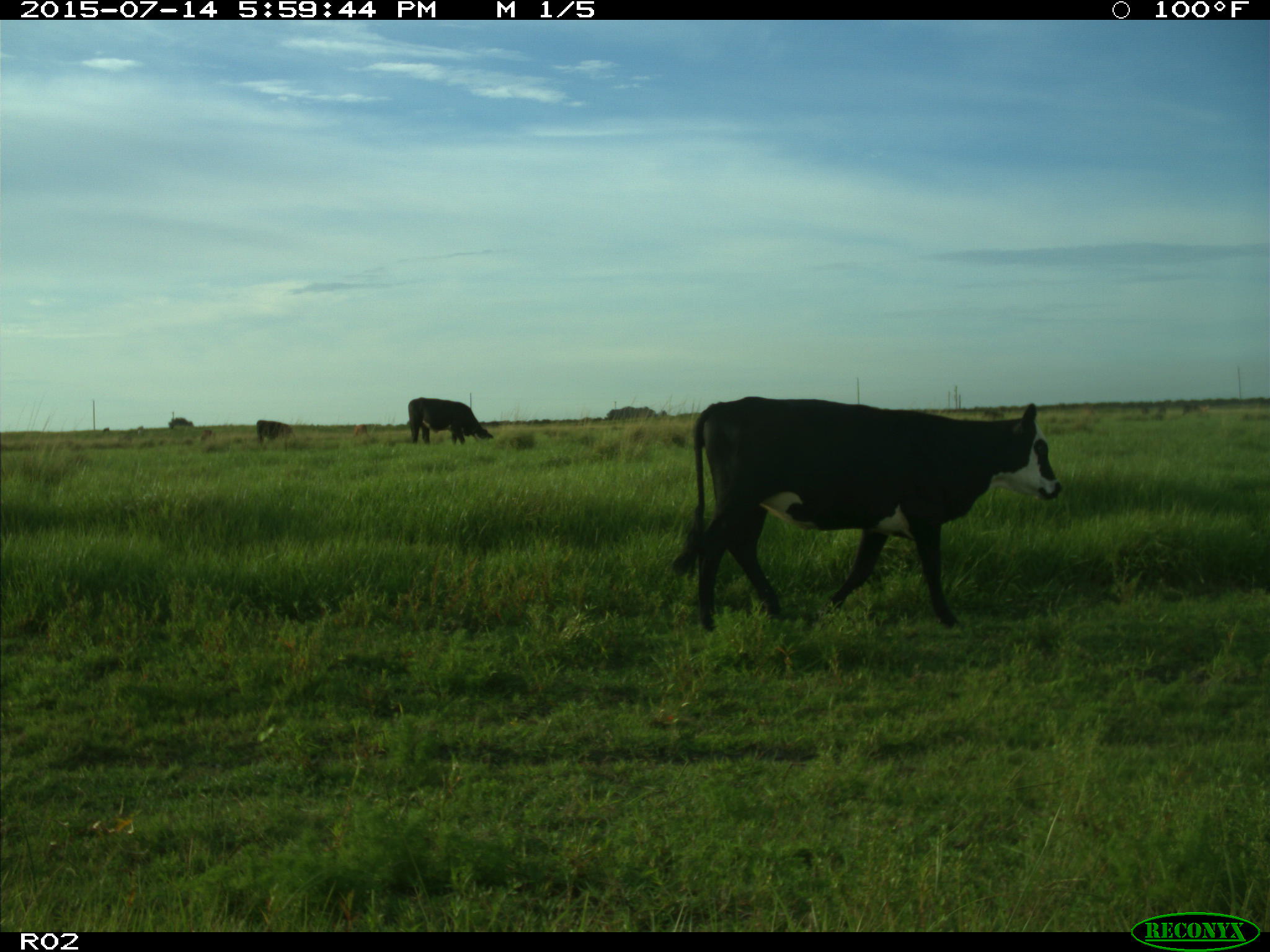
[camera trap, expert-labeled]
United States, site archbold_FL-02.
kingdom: Animalia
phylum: Chordata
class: Mammalia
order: Artiodactyla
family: Bovidae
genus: Bos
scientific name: Bos taurus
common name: domestic cow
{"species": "Bos taurus (domestic cow)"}